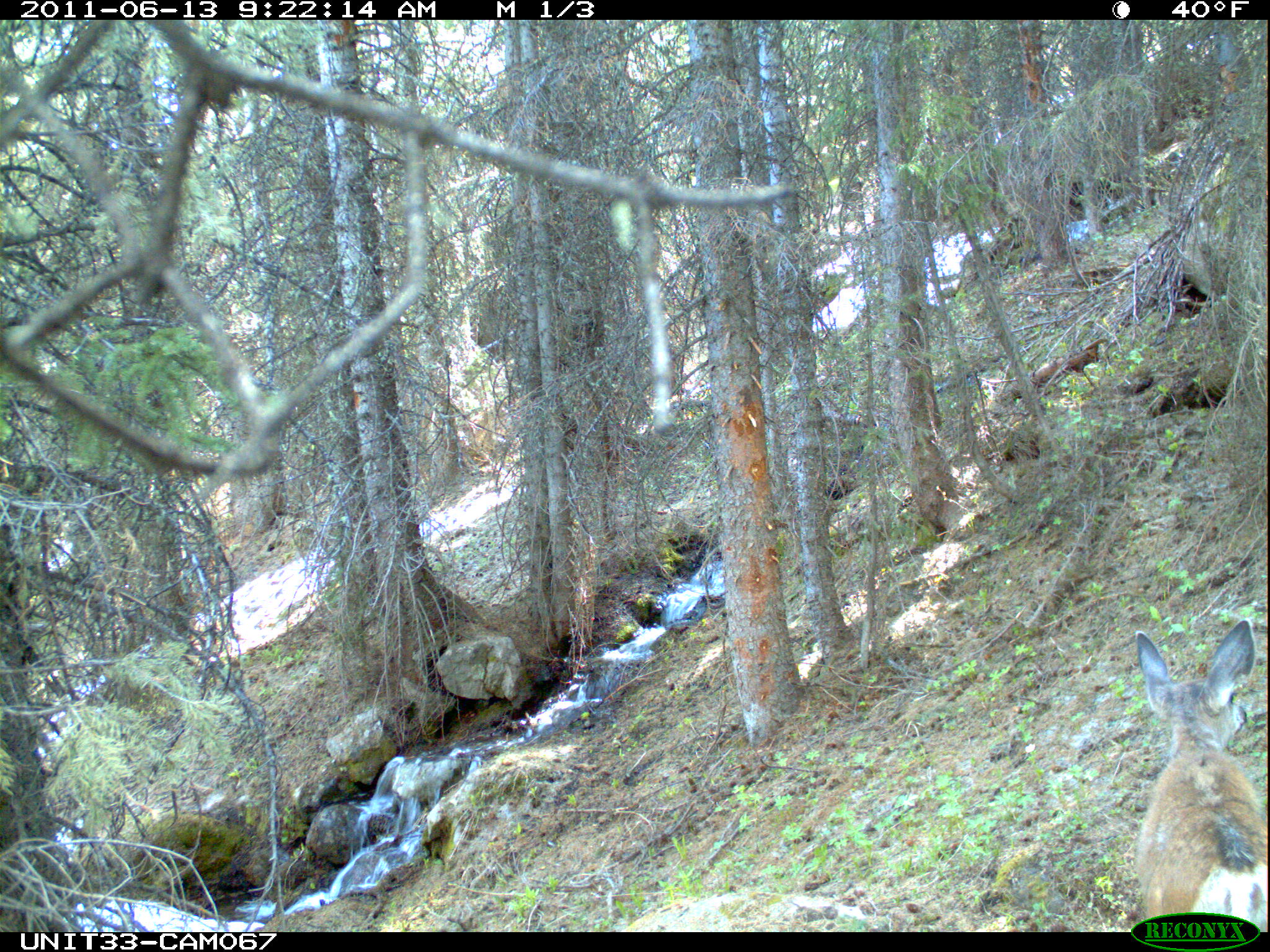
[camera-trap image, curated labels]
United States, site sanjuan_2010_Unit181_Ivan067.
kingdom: Animalia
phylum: Chordata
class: Mammalia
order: Artiodactyla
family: Cervidae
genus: Odocoileus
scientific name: Odocoileus hemionus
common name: mule deer